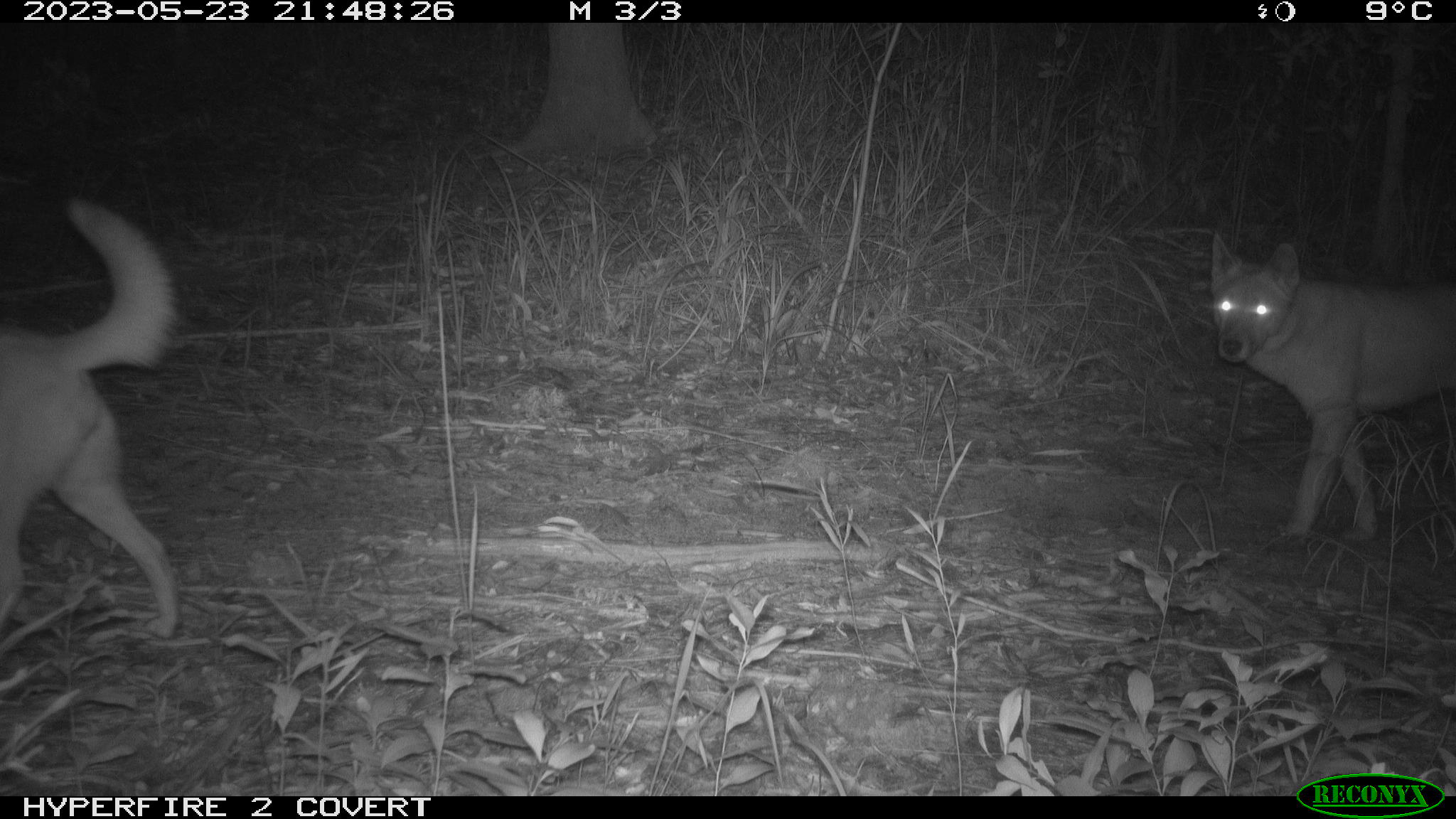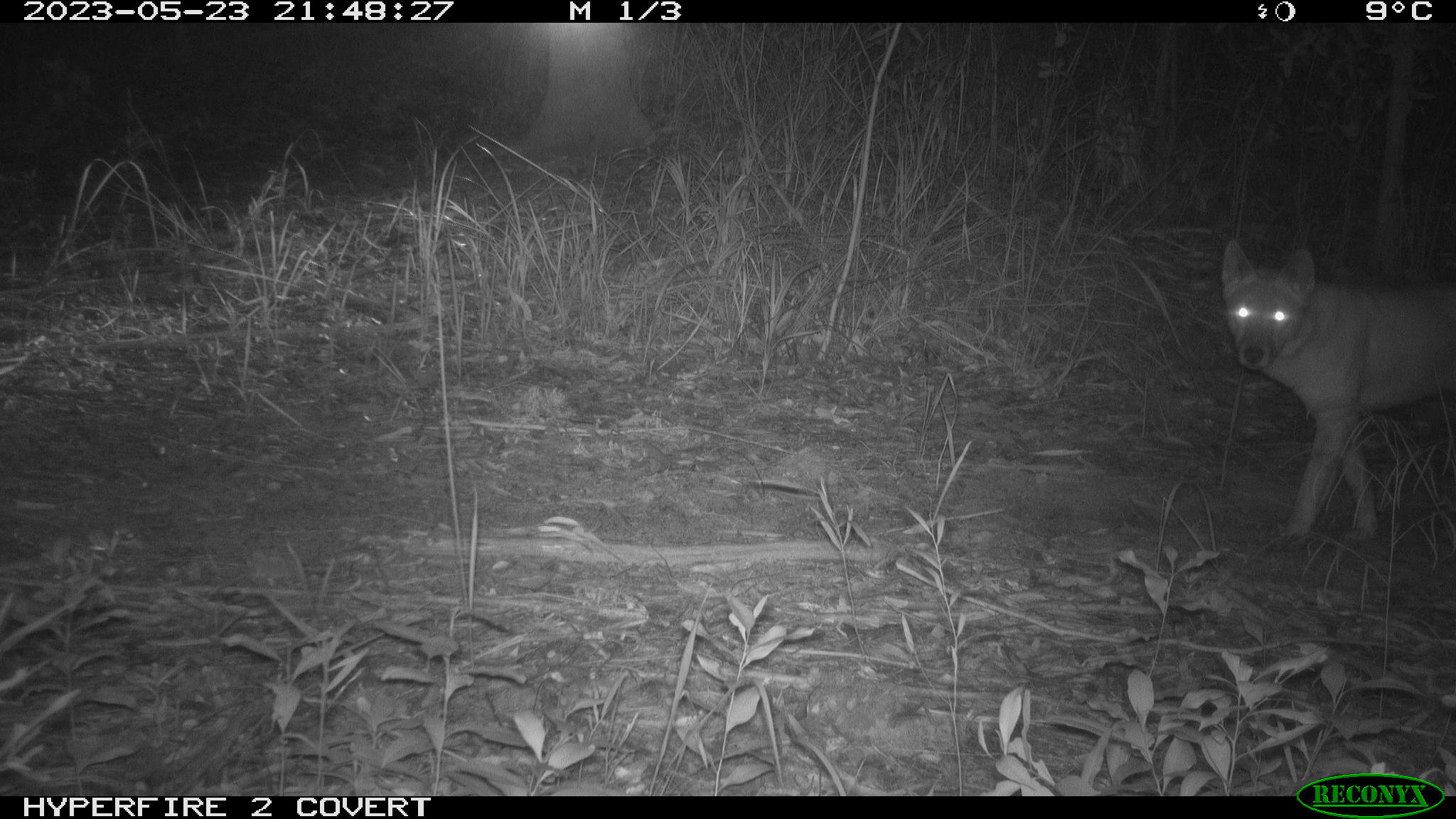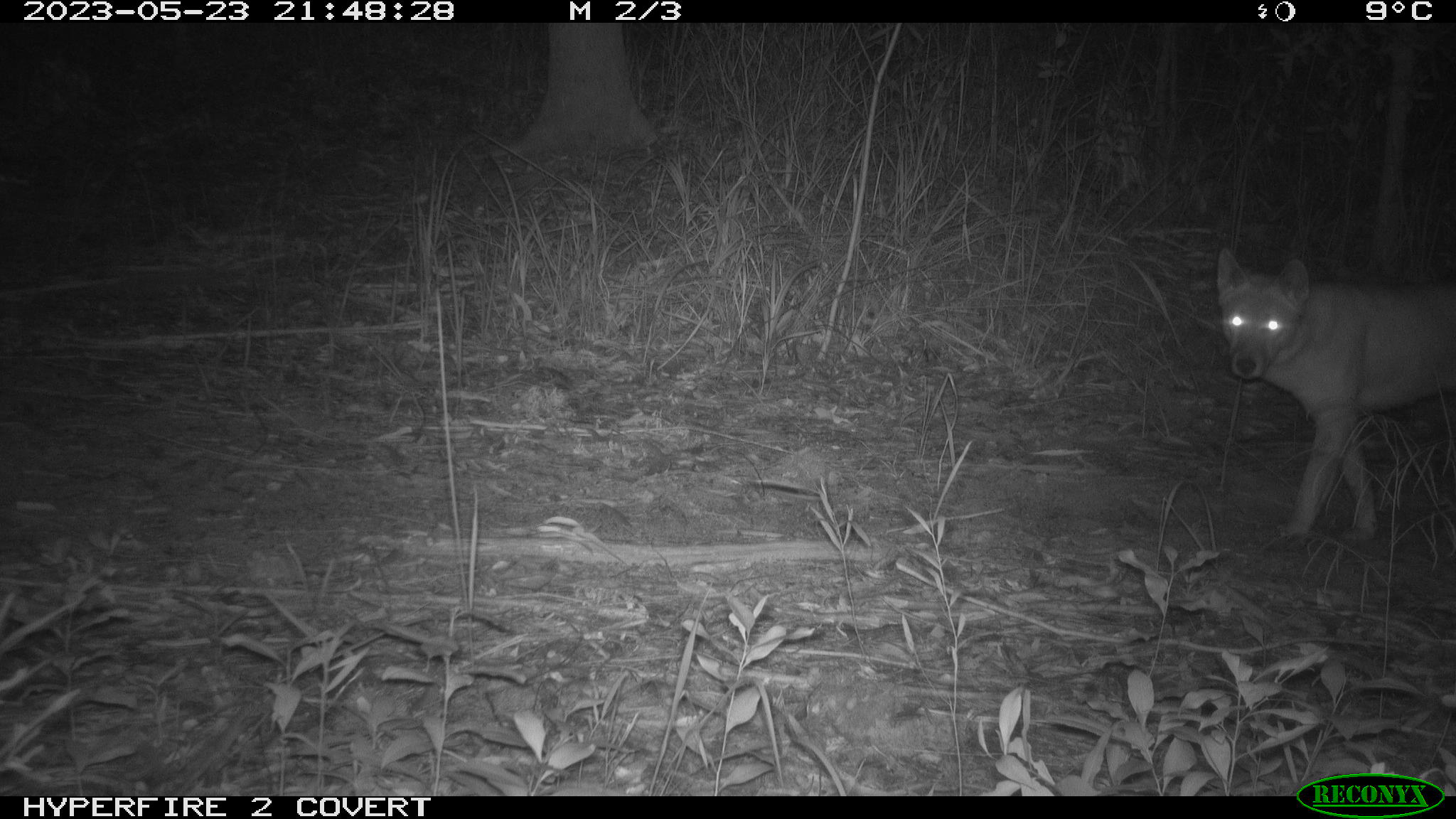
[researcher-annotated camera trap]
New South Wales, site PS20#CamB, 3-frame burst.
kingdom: Animalia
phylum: Chordata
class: Mammalia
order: Carnivora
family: Canidae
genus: Canis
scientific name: Canis familiaris dingo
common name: dingo